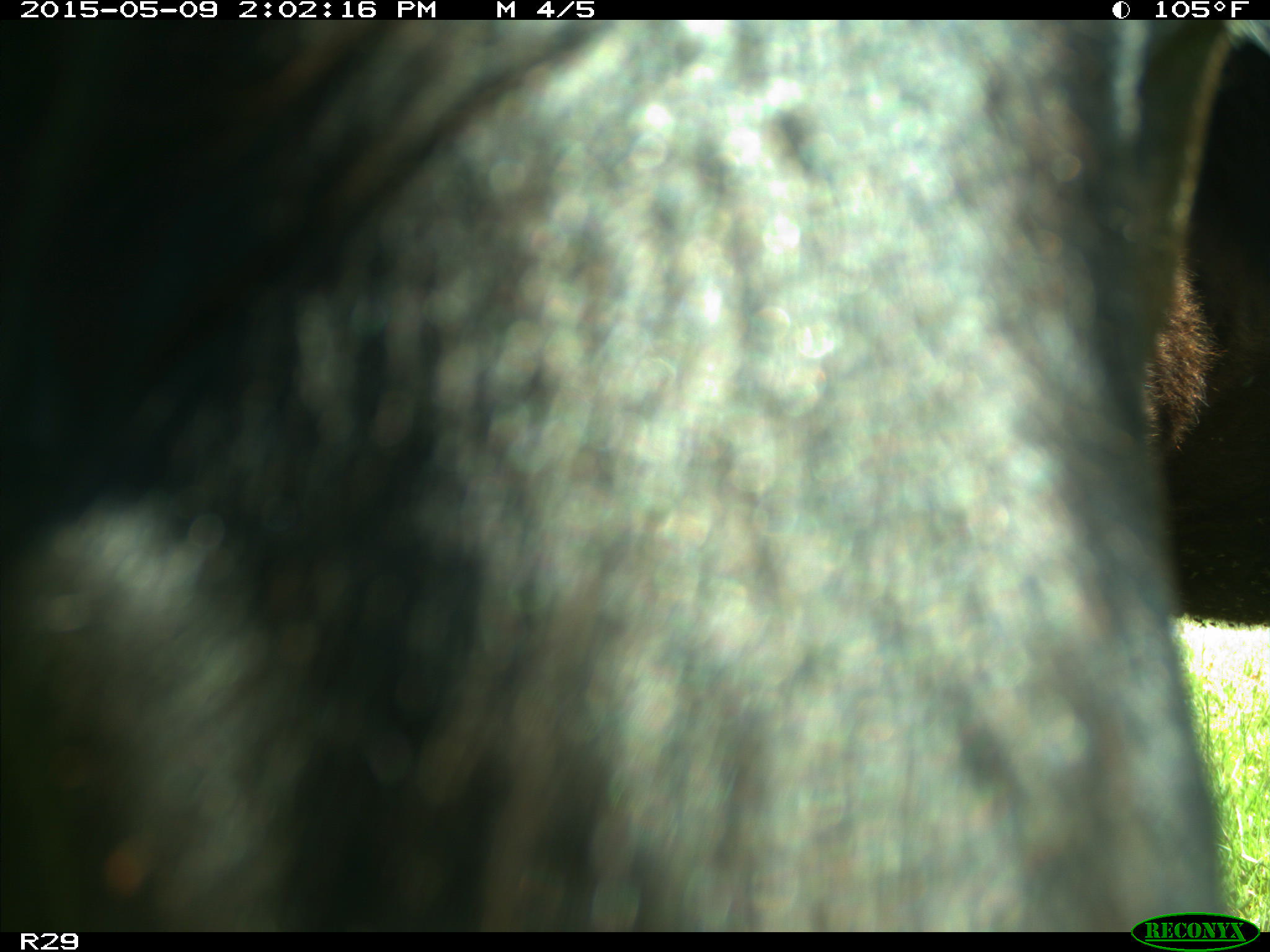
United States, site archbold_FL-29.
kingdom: Animalia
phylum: Chordata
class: Mammalia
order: Artiodactyla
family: Bovidae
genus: Bos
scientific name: Bos taurus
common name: domestic cow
Bos taurus (domestic cow).